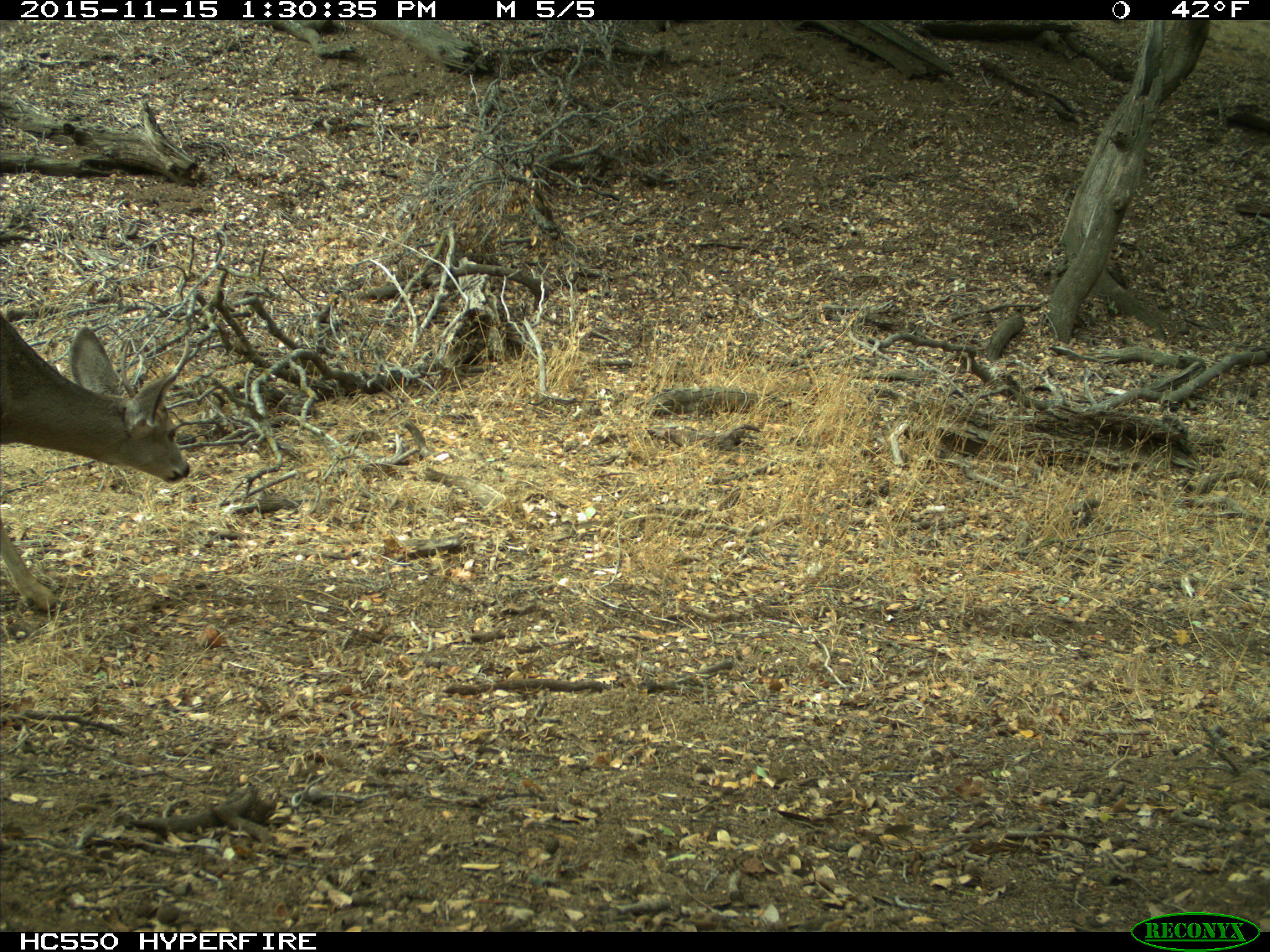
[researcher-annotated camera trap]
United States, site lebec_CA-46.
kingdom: Animalia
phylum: Chordata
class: Mammalia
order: Artiodactyla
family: Cervidae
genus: Odocoileus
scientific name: Odocoileus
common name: deer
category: unidentified deer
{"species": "unidentified deer (deer) (Odocoileus)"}